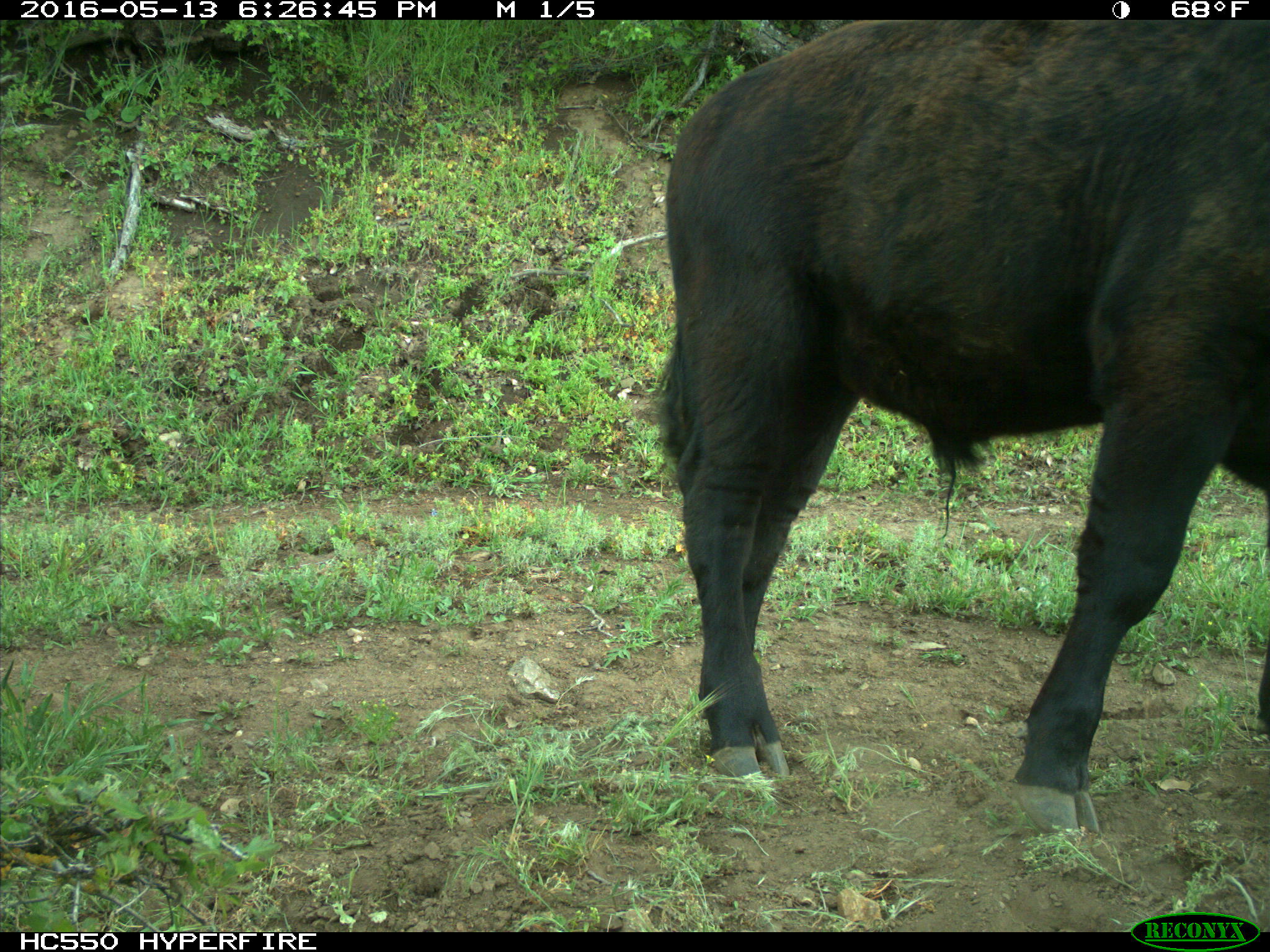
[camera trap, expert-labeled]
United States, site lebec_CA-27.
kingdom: Animalia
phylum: Chordata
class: Mammalia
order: Artiodactyla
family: Bovidae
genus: Bos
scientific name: Bos taurus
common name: domestic cow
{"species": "Bos taurus (domestic cow)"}